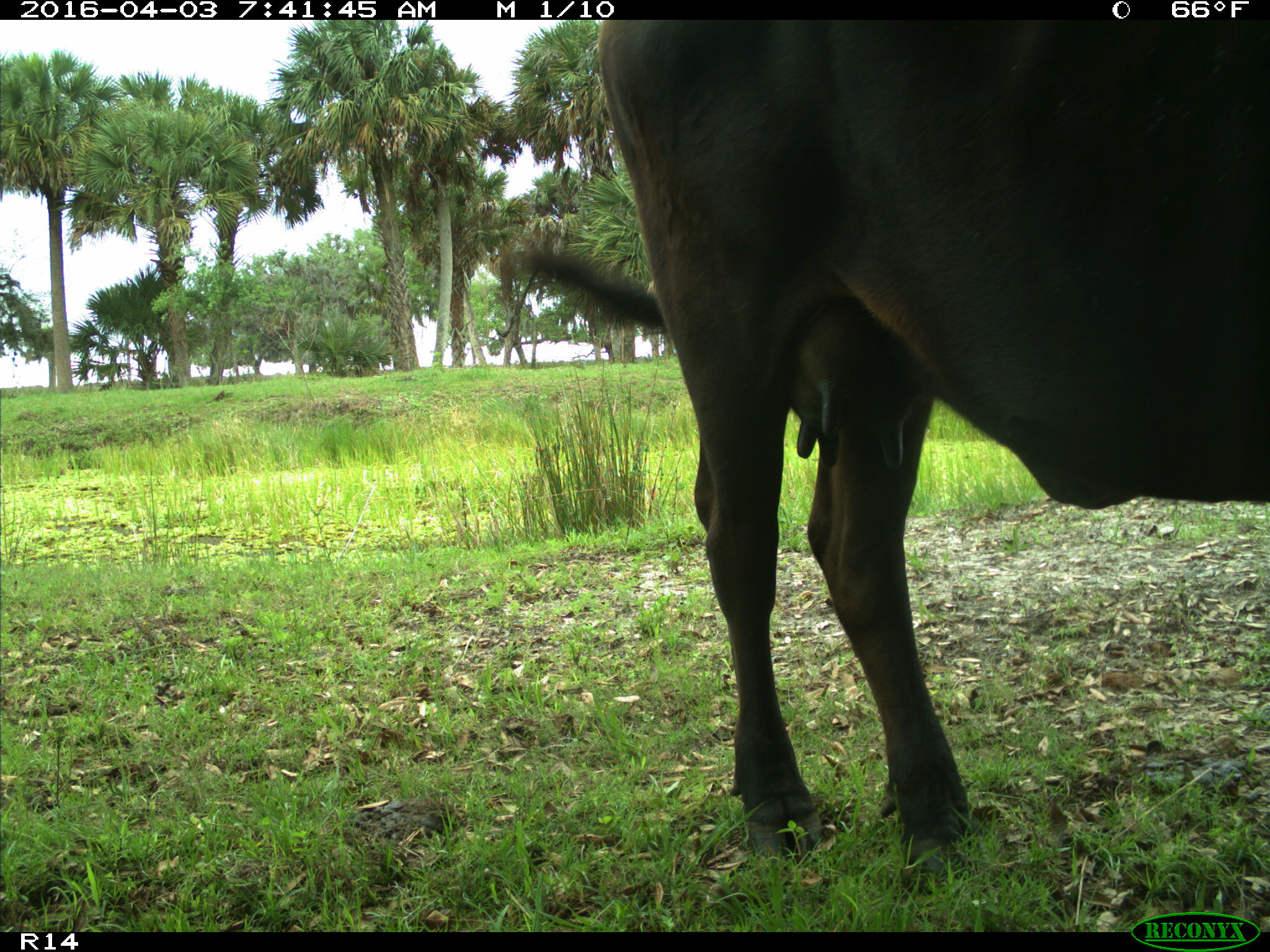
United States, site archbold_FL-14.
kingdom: Animalia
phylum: Chordata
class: Mammalia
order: Artiodactyla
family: Bovidae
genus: Bos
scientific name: Bos taurus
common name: domestic cow